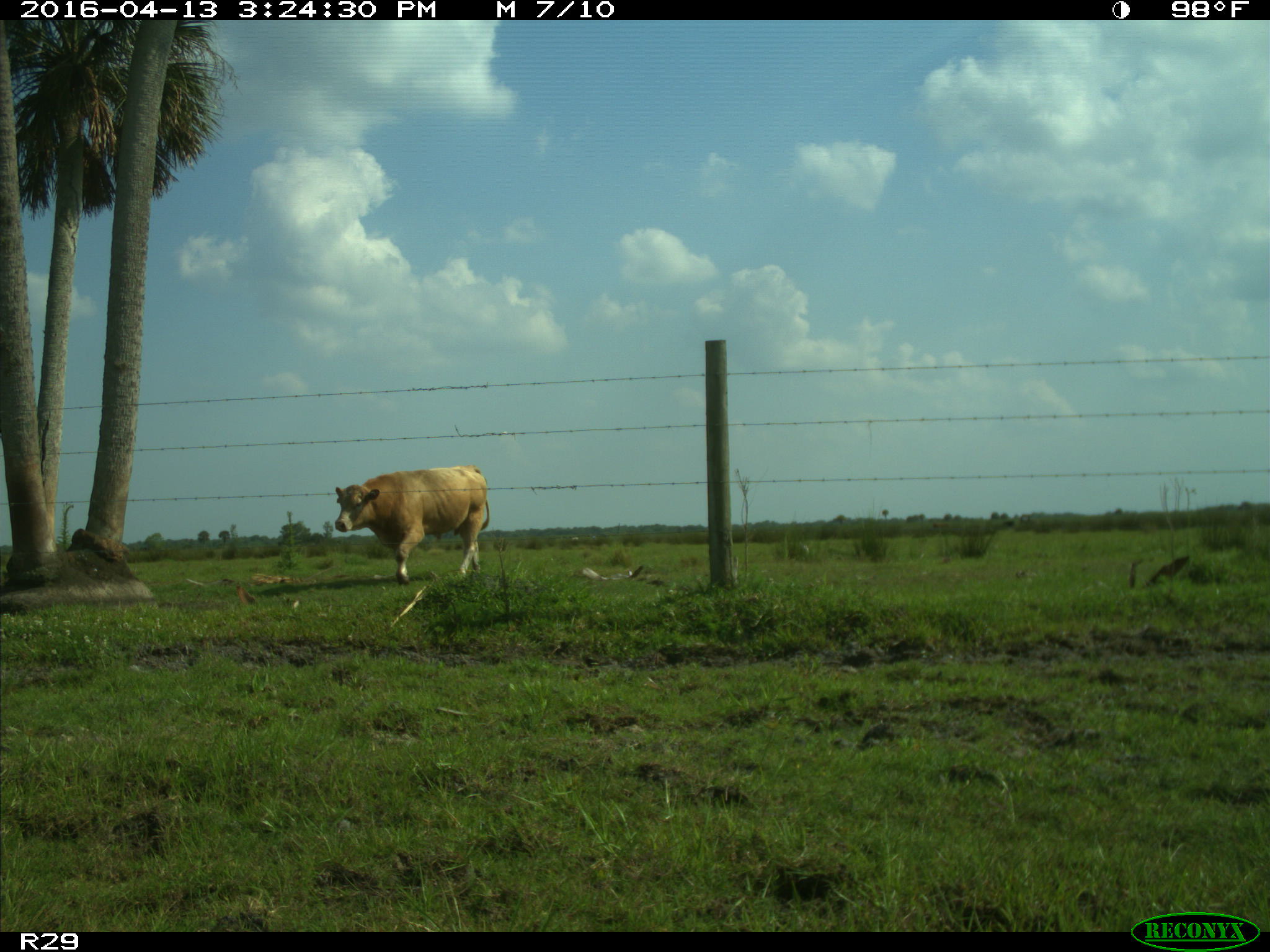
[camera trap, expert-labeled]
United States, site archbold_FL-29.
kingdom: Animalia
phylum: Chordata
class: Mammalia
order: Artiodactyla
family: Bovidae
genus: Bos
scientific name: Bos taurus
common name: domestic cow